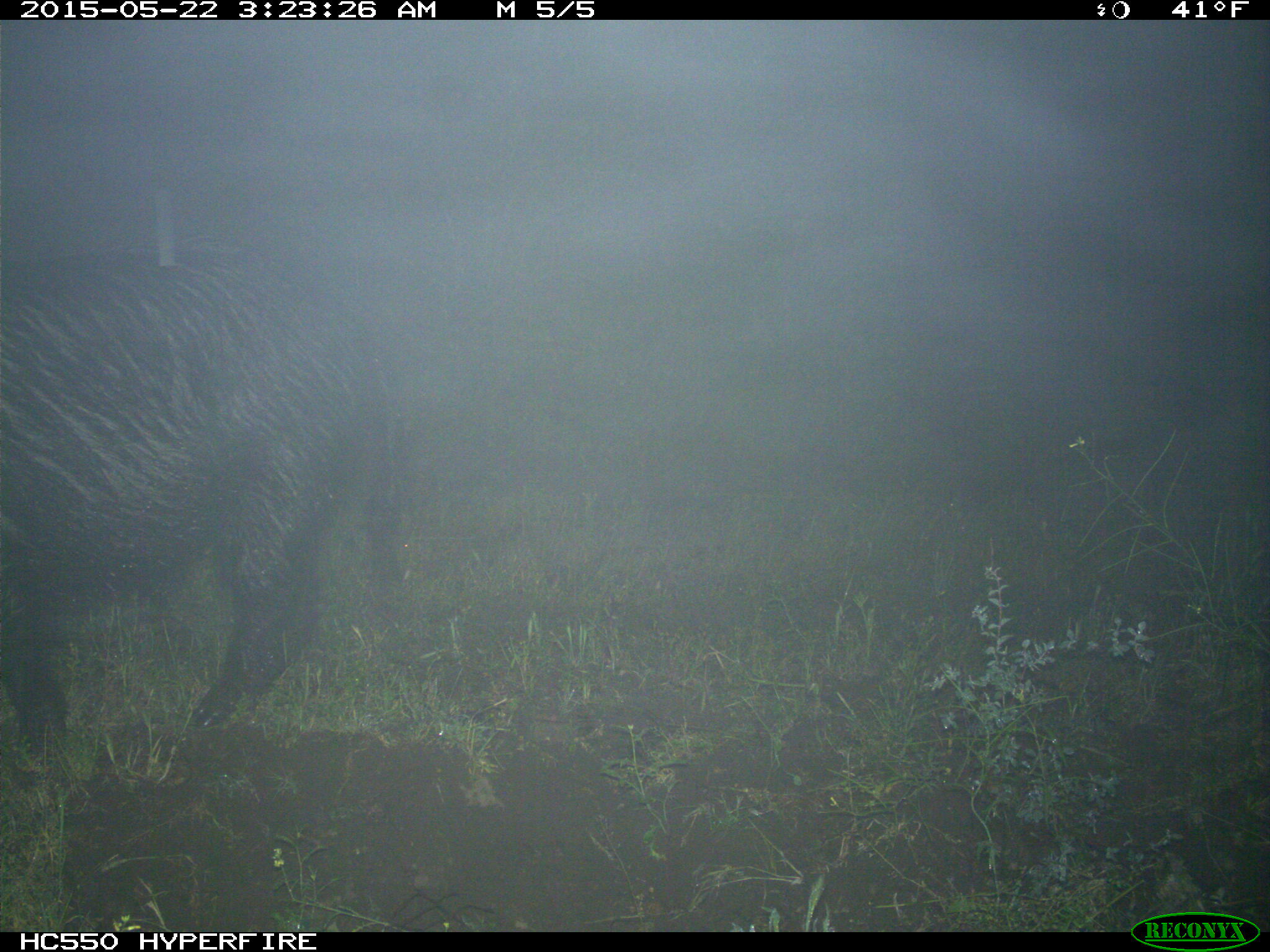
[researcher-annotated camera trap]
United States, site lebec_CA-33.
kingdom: Animalia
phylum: Chordata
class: Mammalia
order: Artiodactyla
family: Suidae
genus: Sus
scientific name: Sus scrofa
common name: wild boar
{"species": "Sus scrofa (wild boar)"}